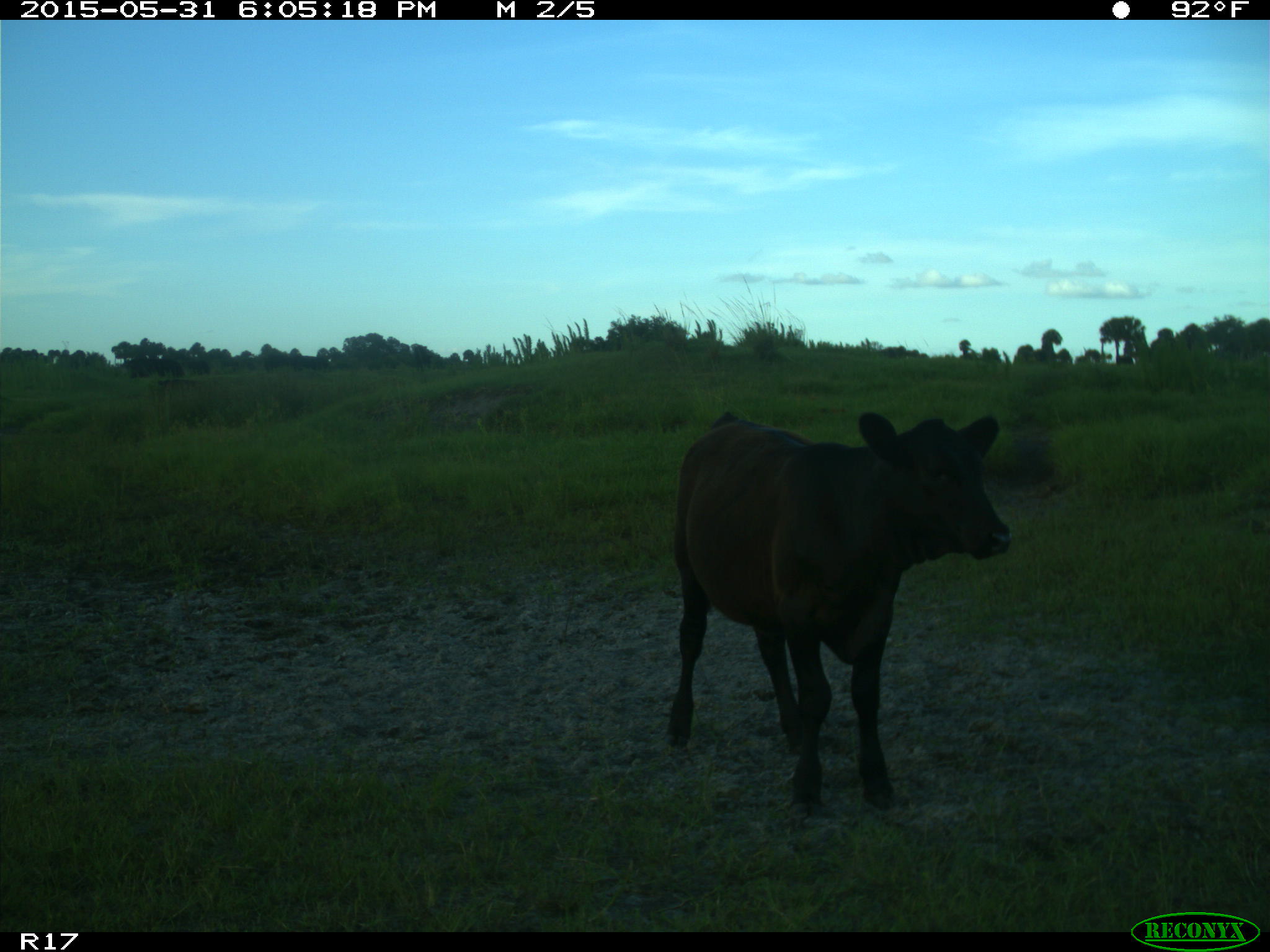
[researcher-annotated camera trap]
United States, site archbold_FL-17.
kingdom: Animalia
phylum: Chordata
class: Mammalia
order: Artiodactyla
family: Bovidae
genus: Bos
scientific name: Bos taurus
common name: domestic cow